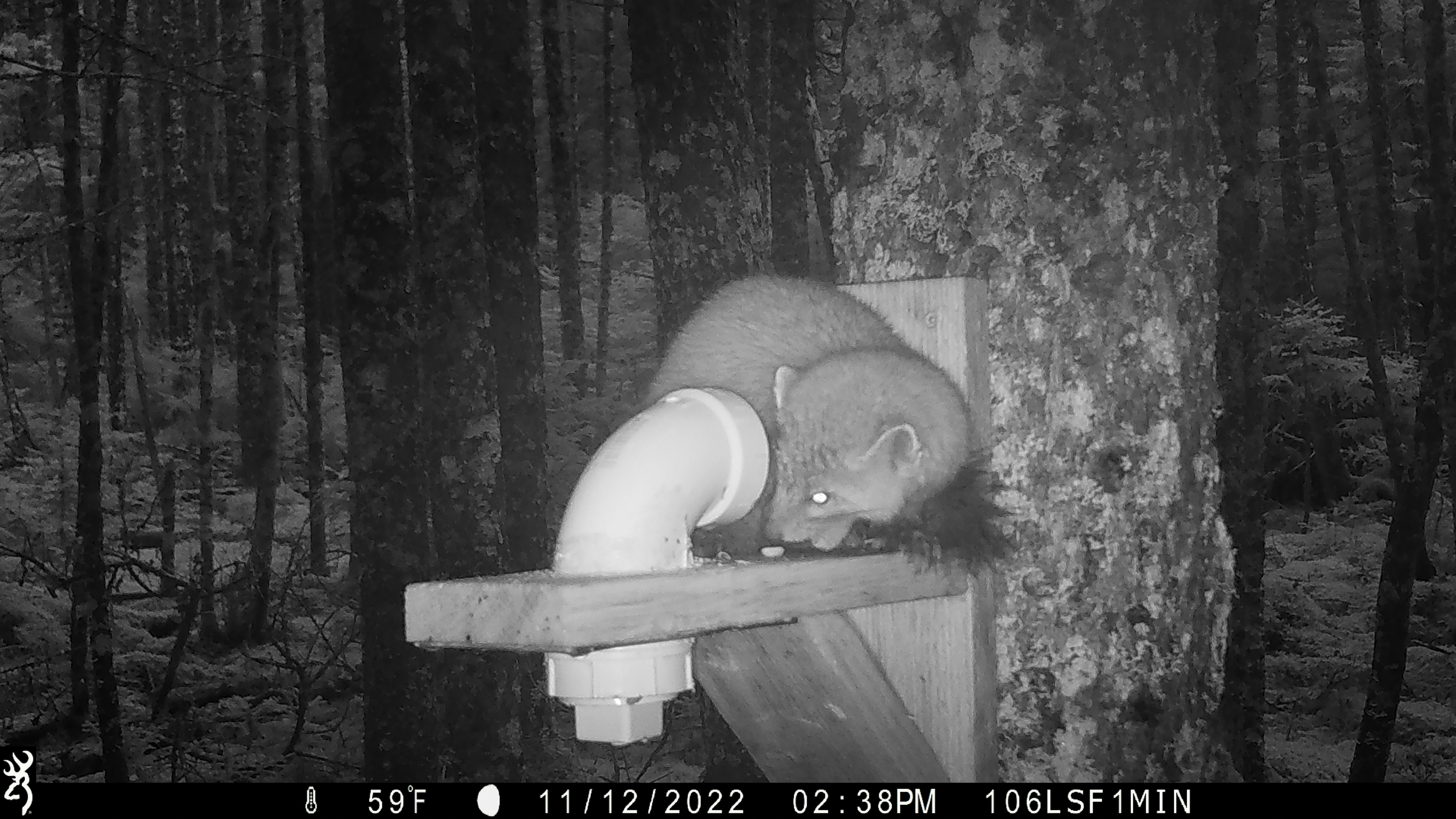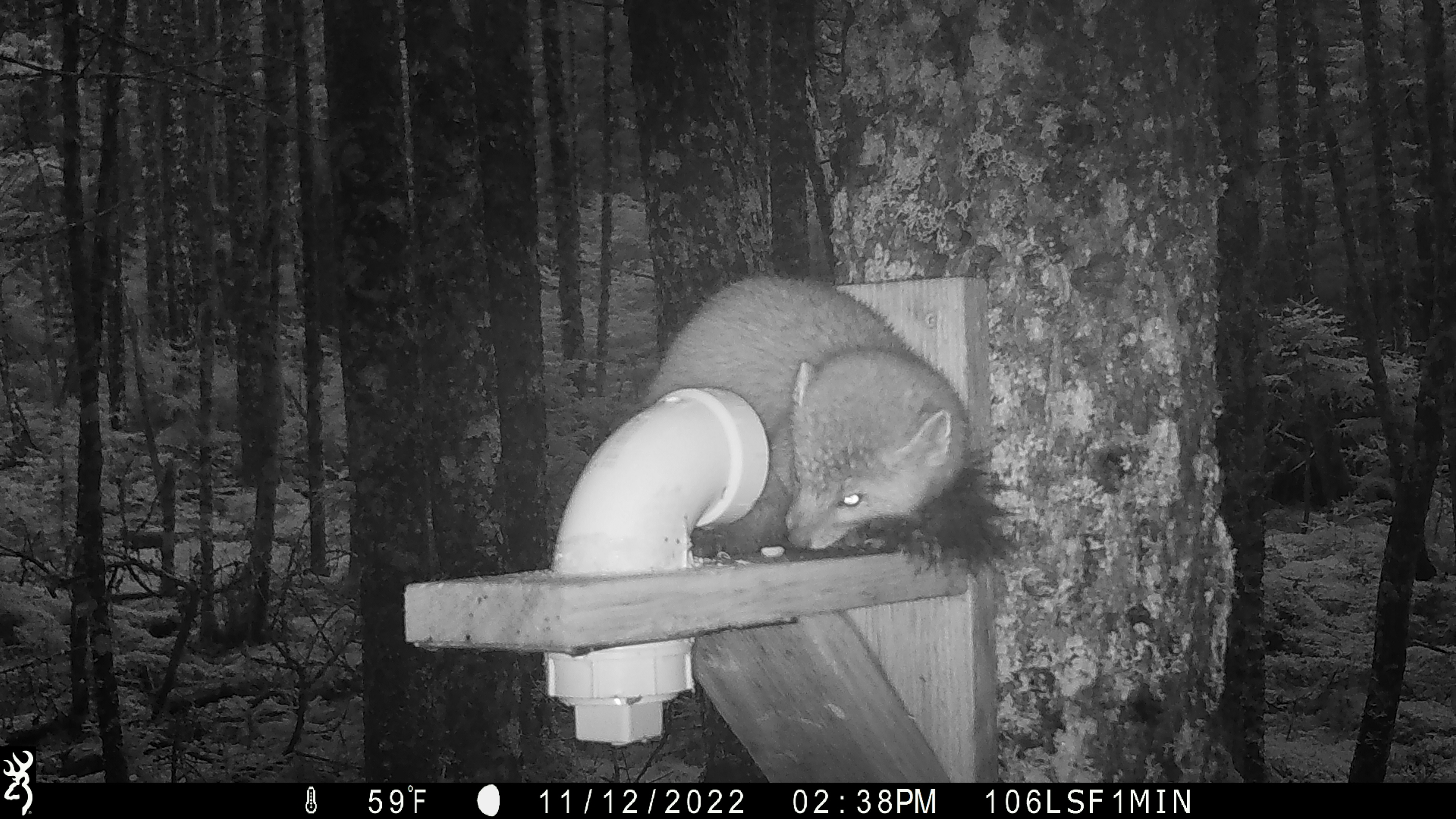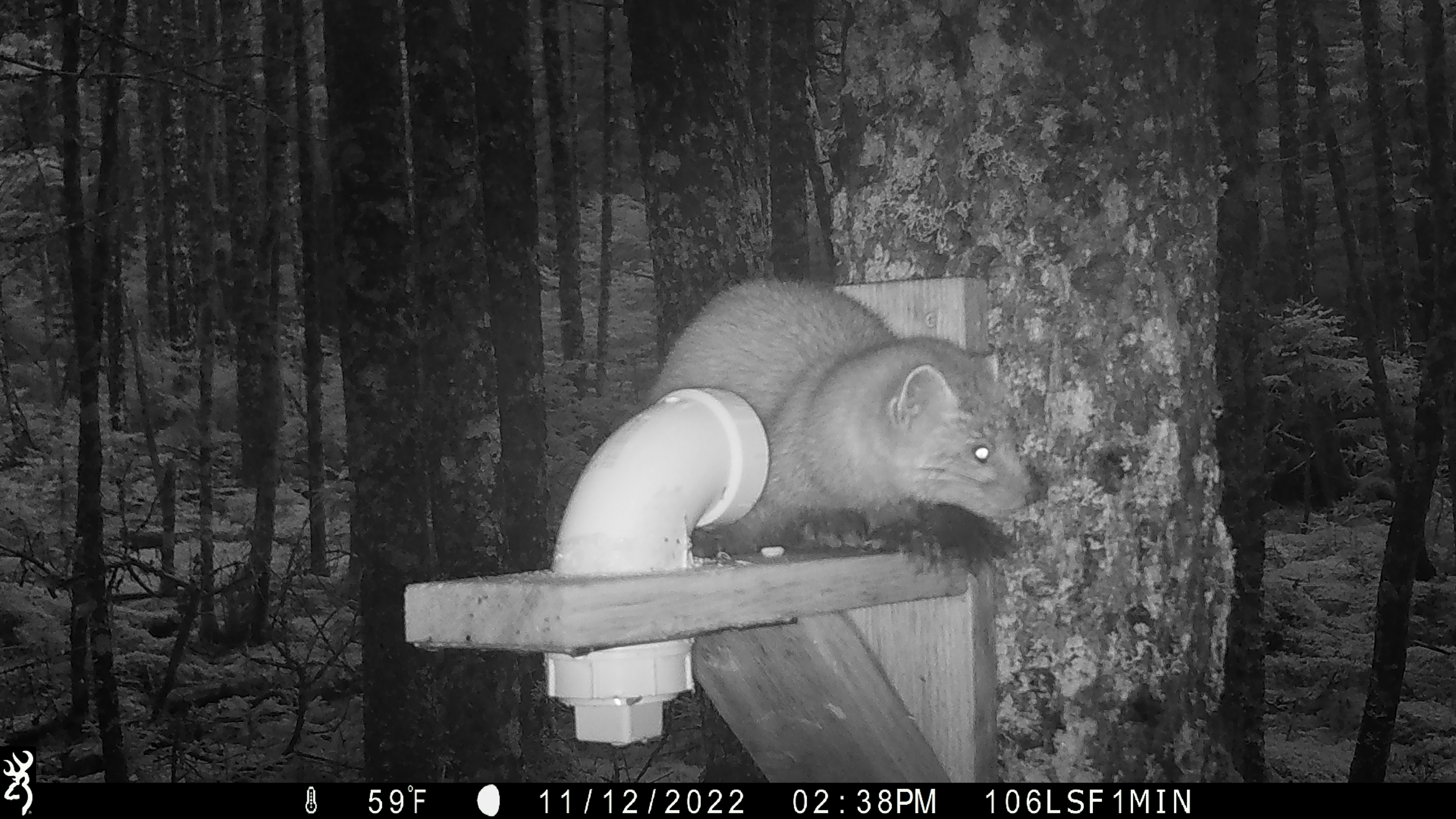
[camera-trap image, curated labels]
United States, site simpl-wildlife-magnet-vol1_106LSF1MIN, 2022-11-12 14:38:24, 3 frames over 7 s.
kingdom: Animalia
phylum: Chordata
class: Mammalia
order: Carnivora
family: Mustelidae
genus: Martes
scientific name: Martes americana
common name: american marten